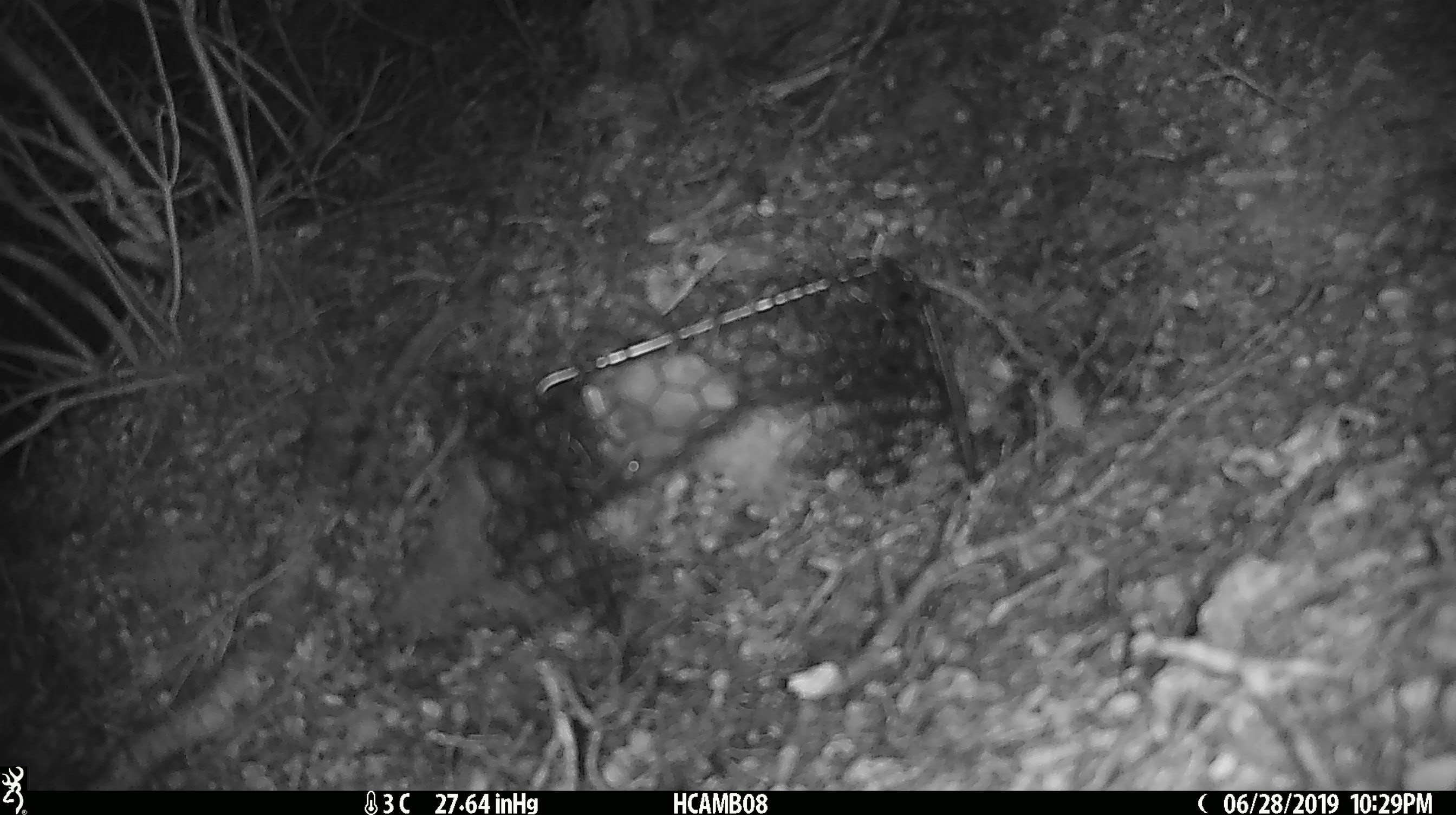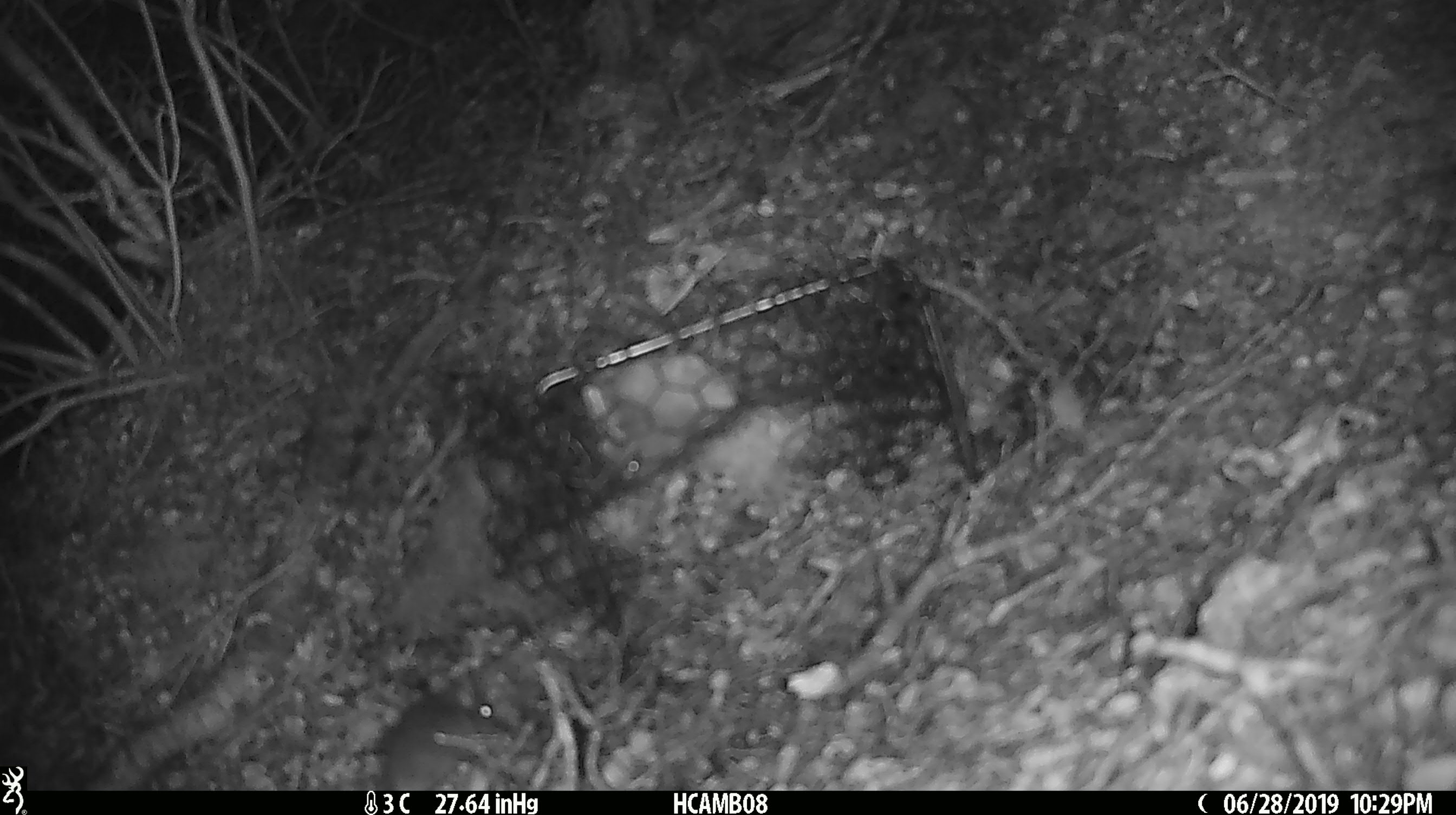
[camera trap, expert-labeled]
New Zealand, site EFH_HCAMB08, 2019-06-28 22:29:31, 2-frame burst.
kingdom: Animalia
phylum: Chordata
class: Mammalia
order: Rodentia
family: Muridae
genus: Mus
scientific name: Mus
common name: mouse